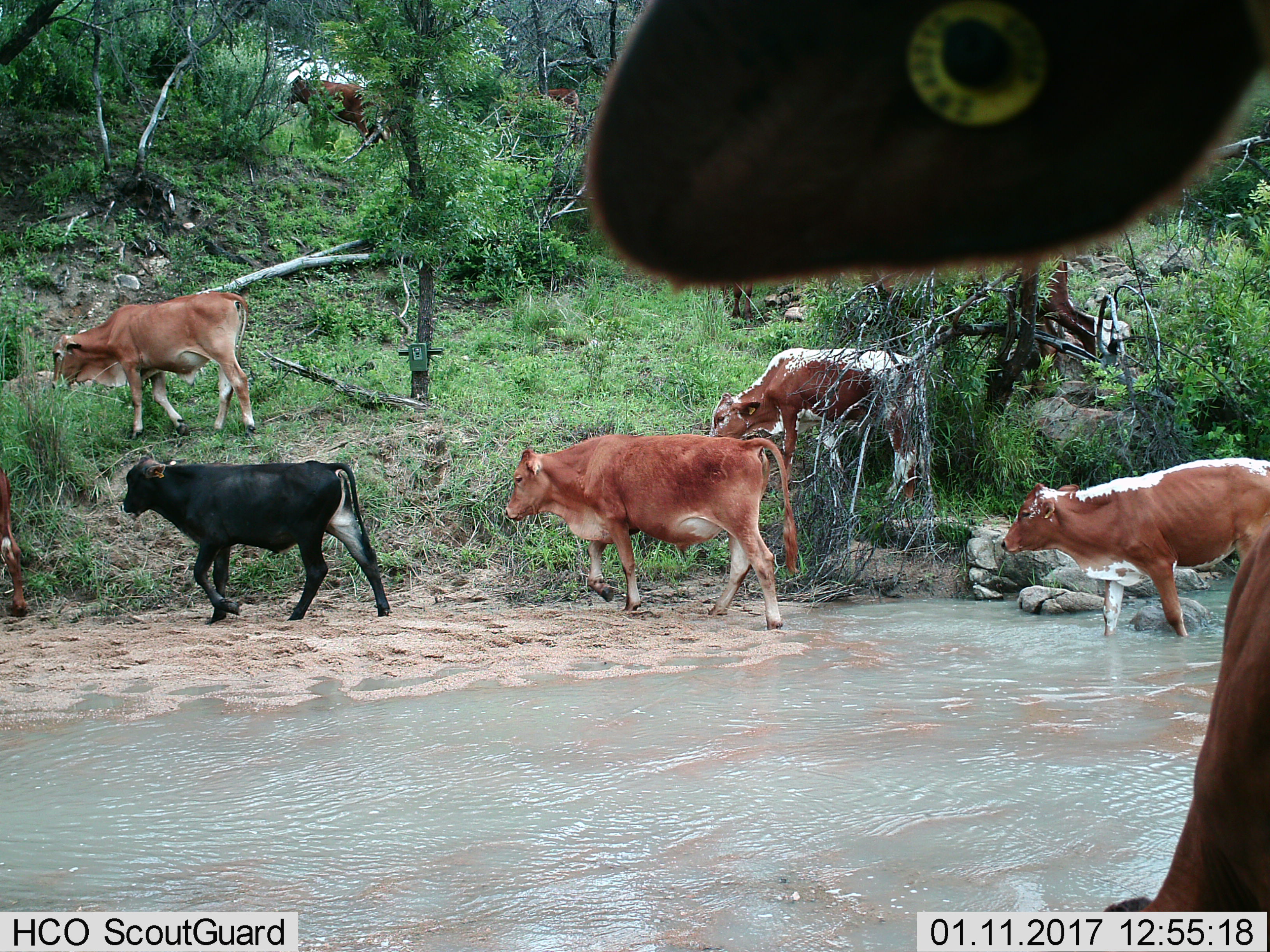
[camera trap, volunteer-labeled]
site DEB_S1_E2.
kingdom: Animalia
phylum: Chordata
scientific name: Vertebrata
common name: domestic animal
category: domesticanimal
Domesticanimal (domestic animal) (Vertebrata), count 8. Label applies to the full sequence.